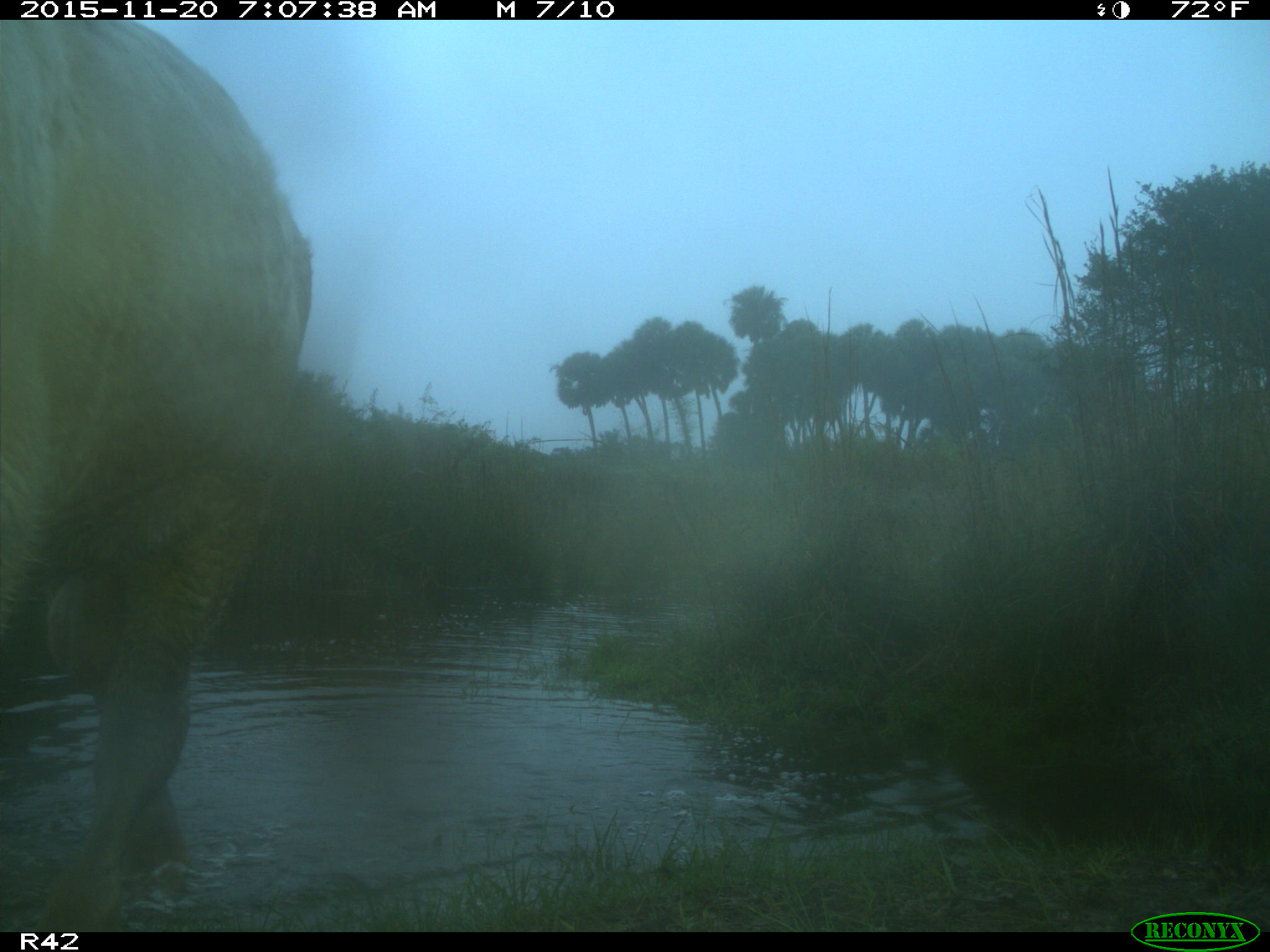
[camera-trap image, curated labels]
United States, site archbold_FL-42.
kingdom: Animalia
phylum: Chordata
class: Mammalia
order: Artiodactyla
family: Bovidae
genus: Bos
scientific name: Bos taurus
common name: domestic cow